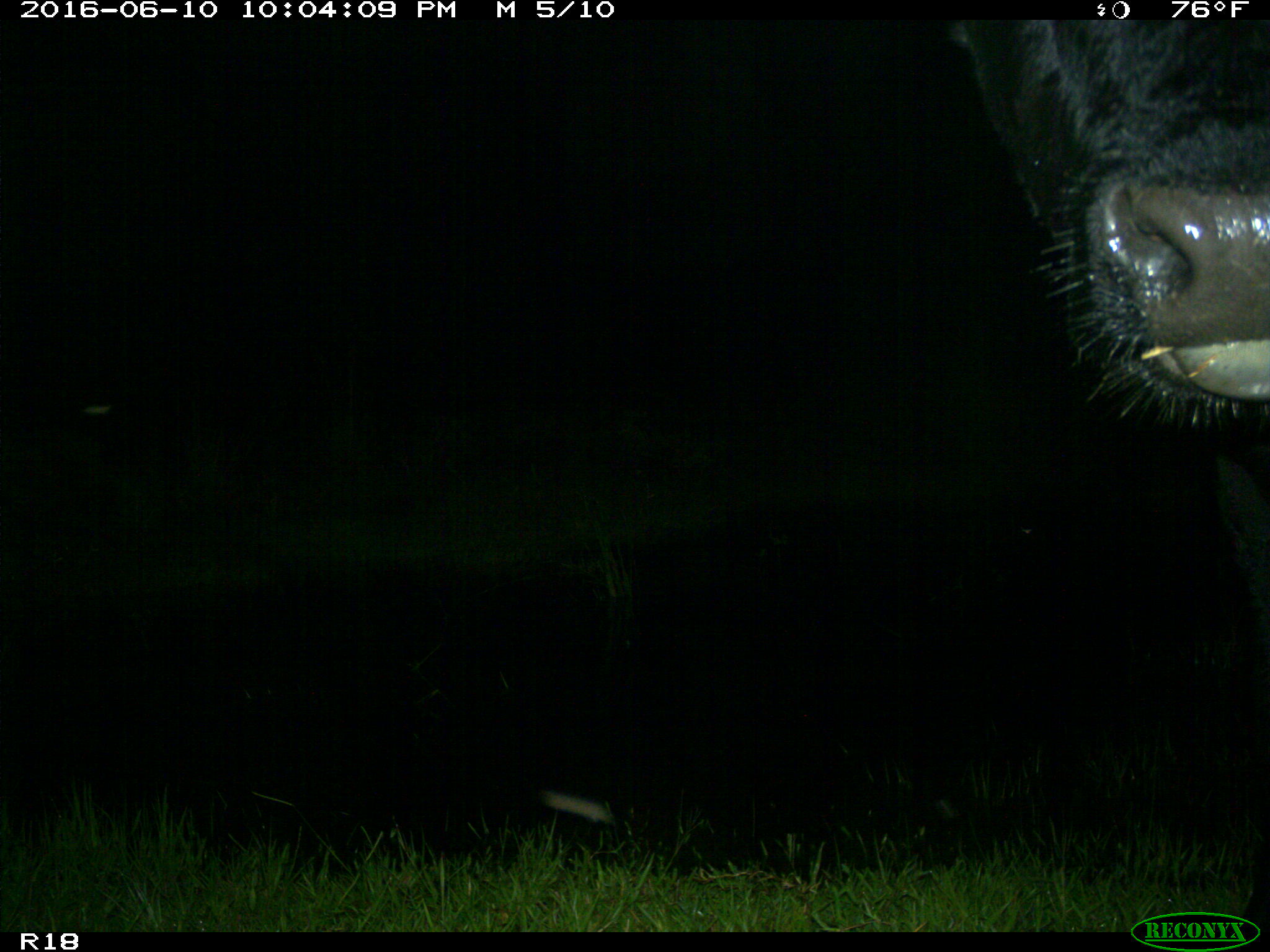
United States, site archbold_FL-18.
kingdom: Animalia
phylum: Chordata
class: Mammalia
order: Artiodactyla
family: Bovidae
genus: Bos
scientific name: Bos taurus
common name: domestic cow